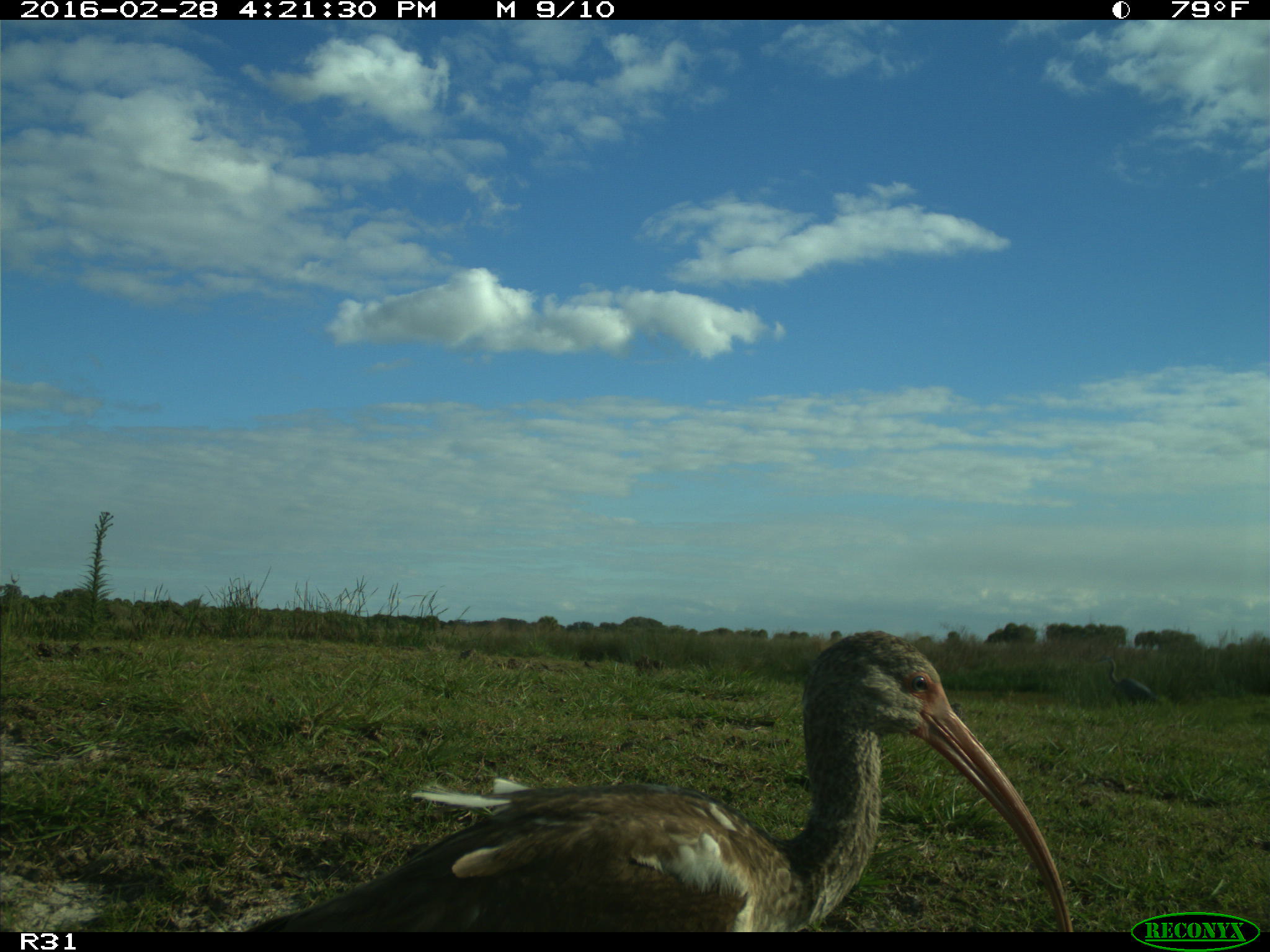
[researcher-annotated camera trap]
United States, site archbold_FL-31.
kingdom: Animalia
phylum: Chordata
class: Aves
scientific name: Aves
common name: birds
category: unidentified bird